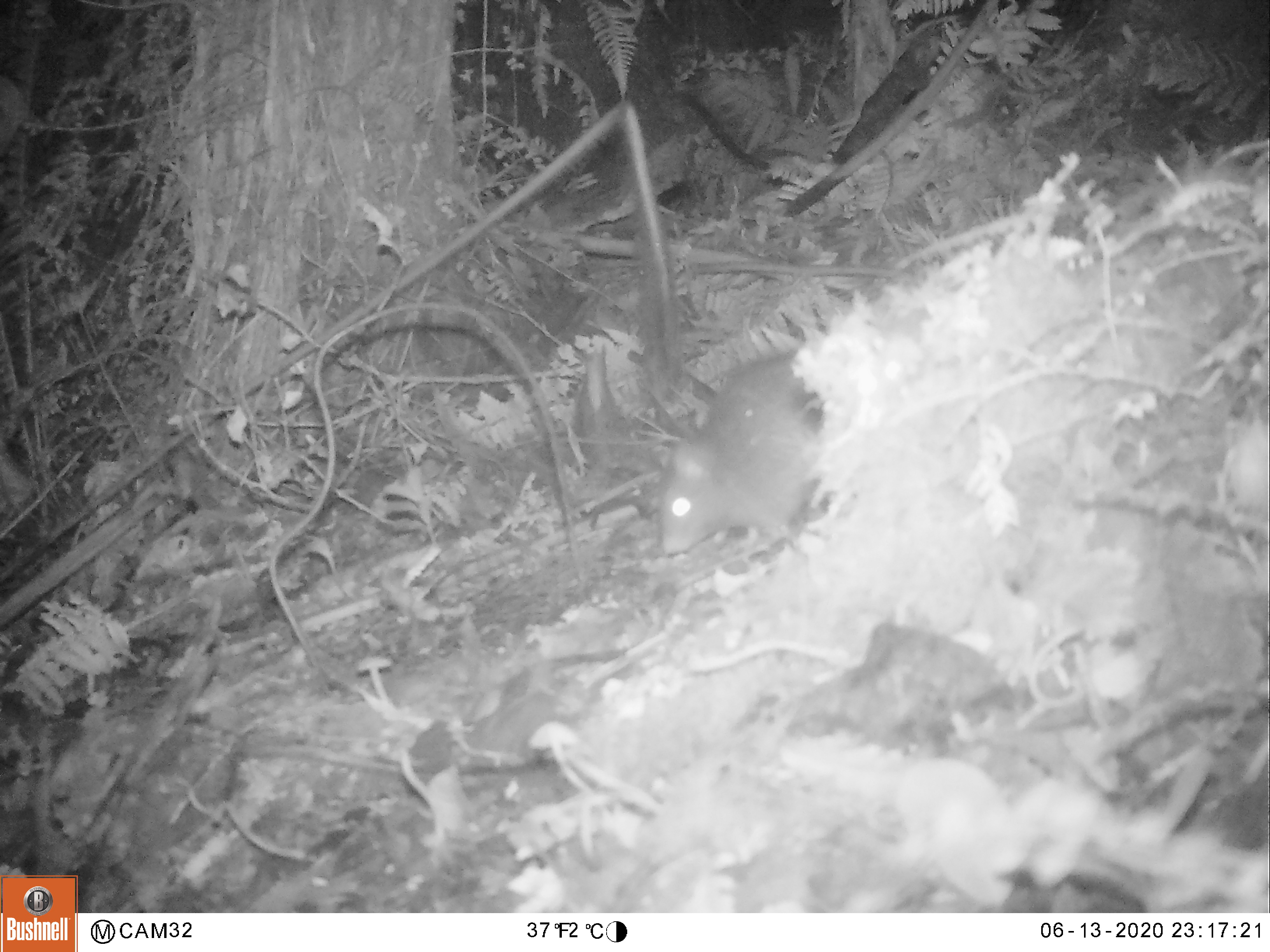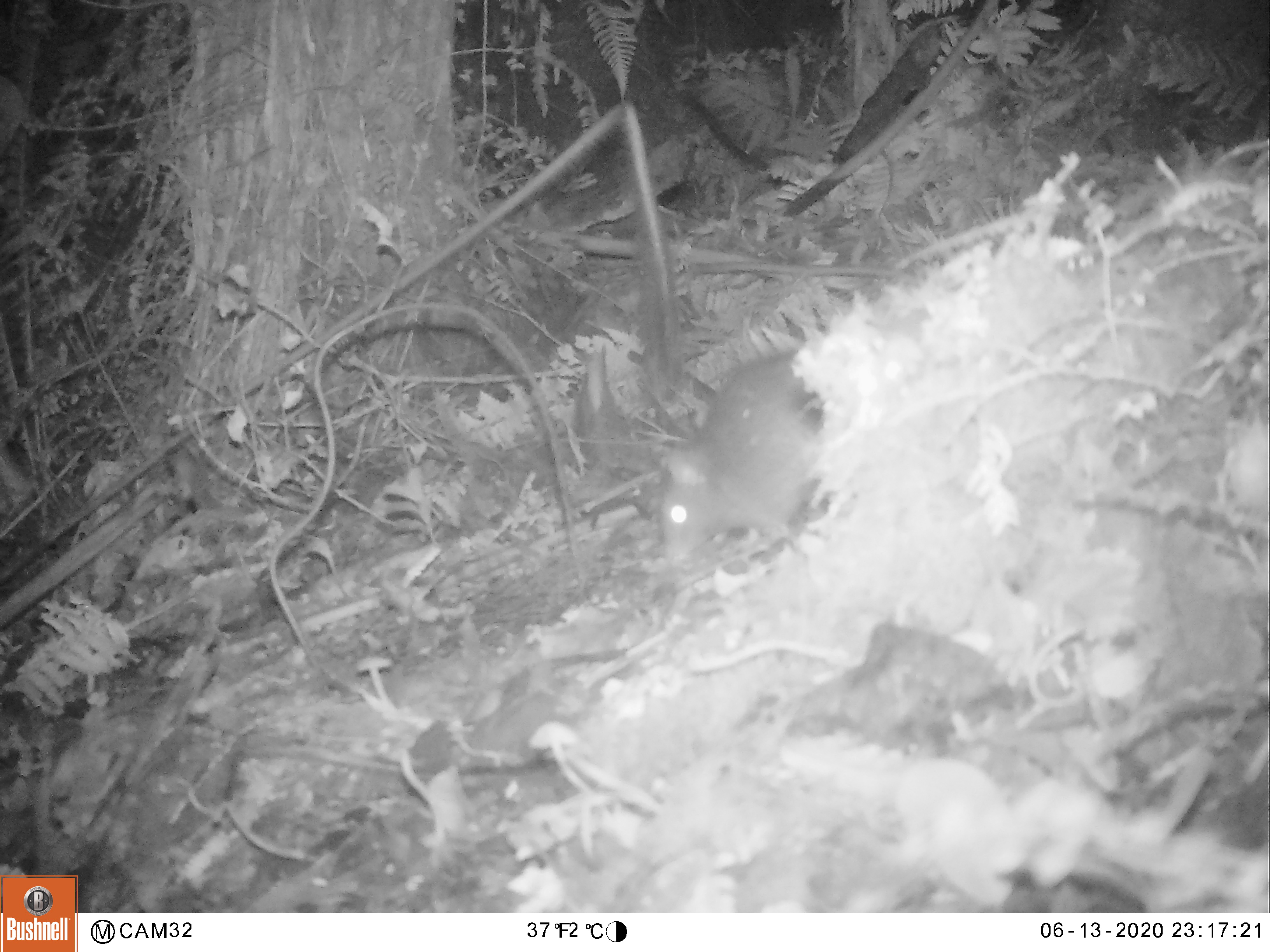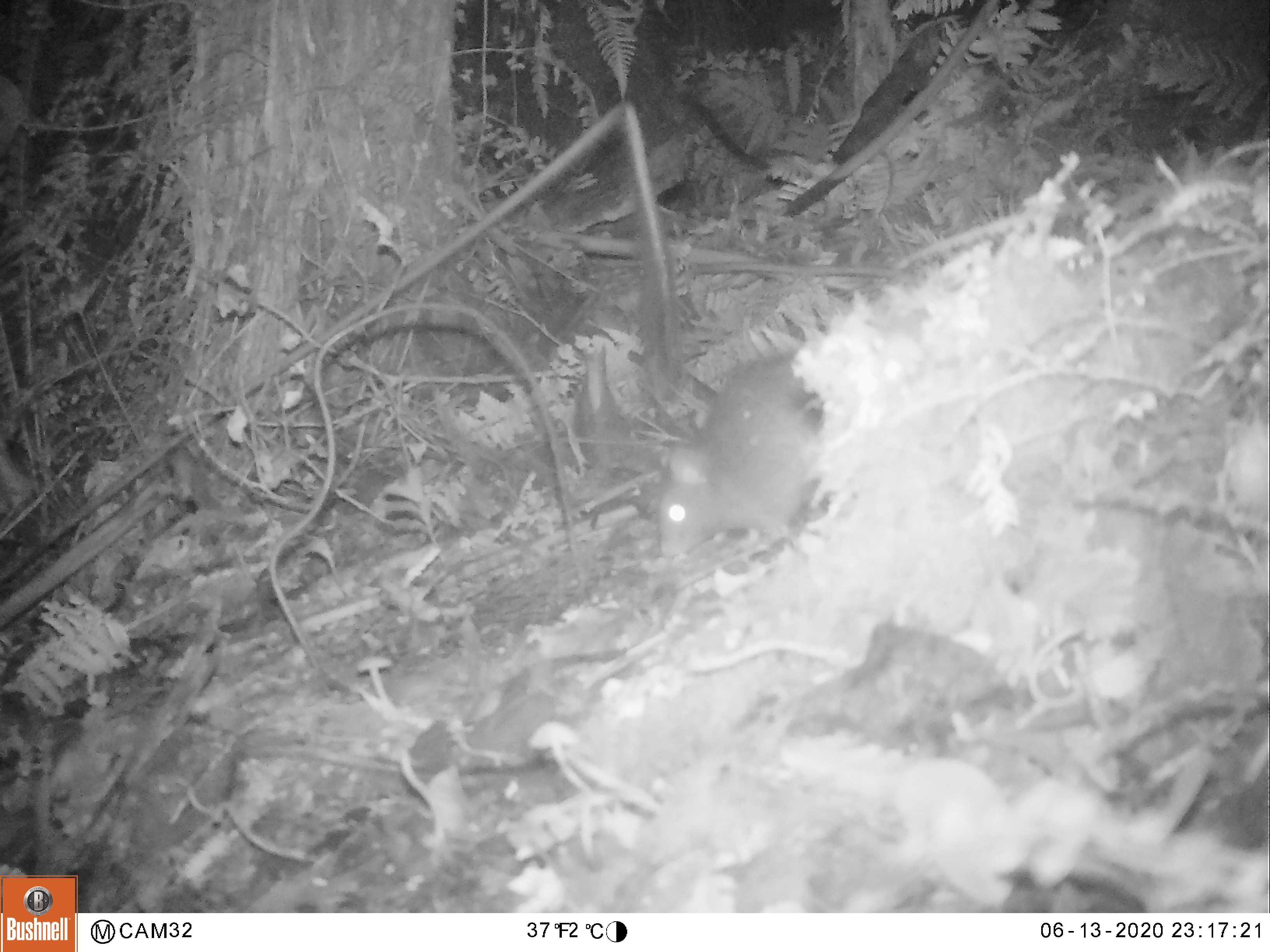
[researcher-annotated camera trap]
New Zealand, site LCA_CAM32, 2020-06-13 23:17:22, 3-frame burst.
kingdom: Animalia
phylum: Chordata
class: Mammalia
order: Rodentia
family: Muridae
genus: Rattus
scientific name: Rattus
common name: rat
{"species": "rat (Rattus)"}